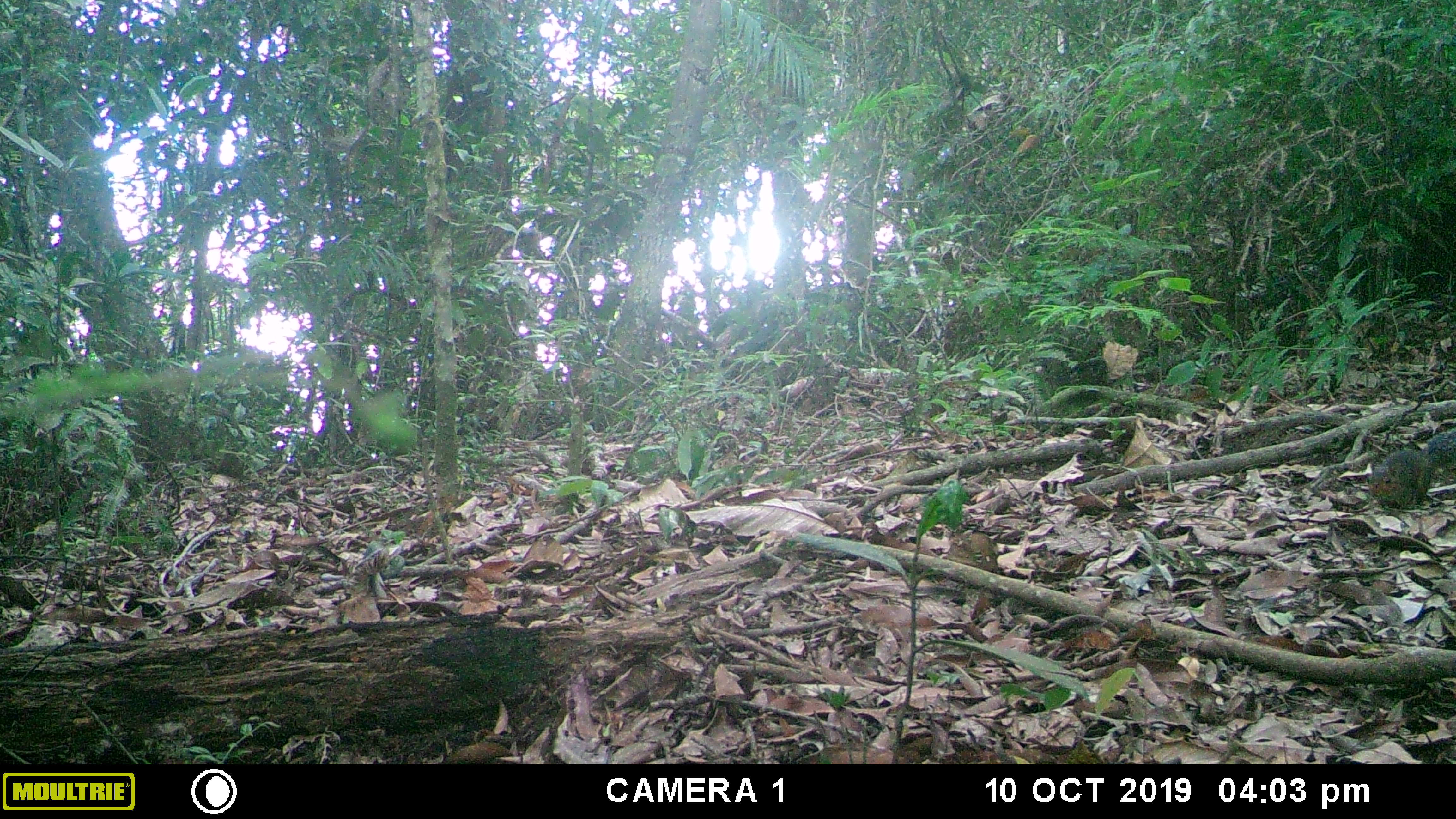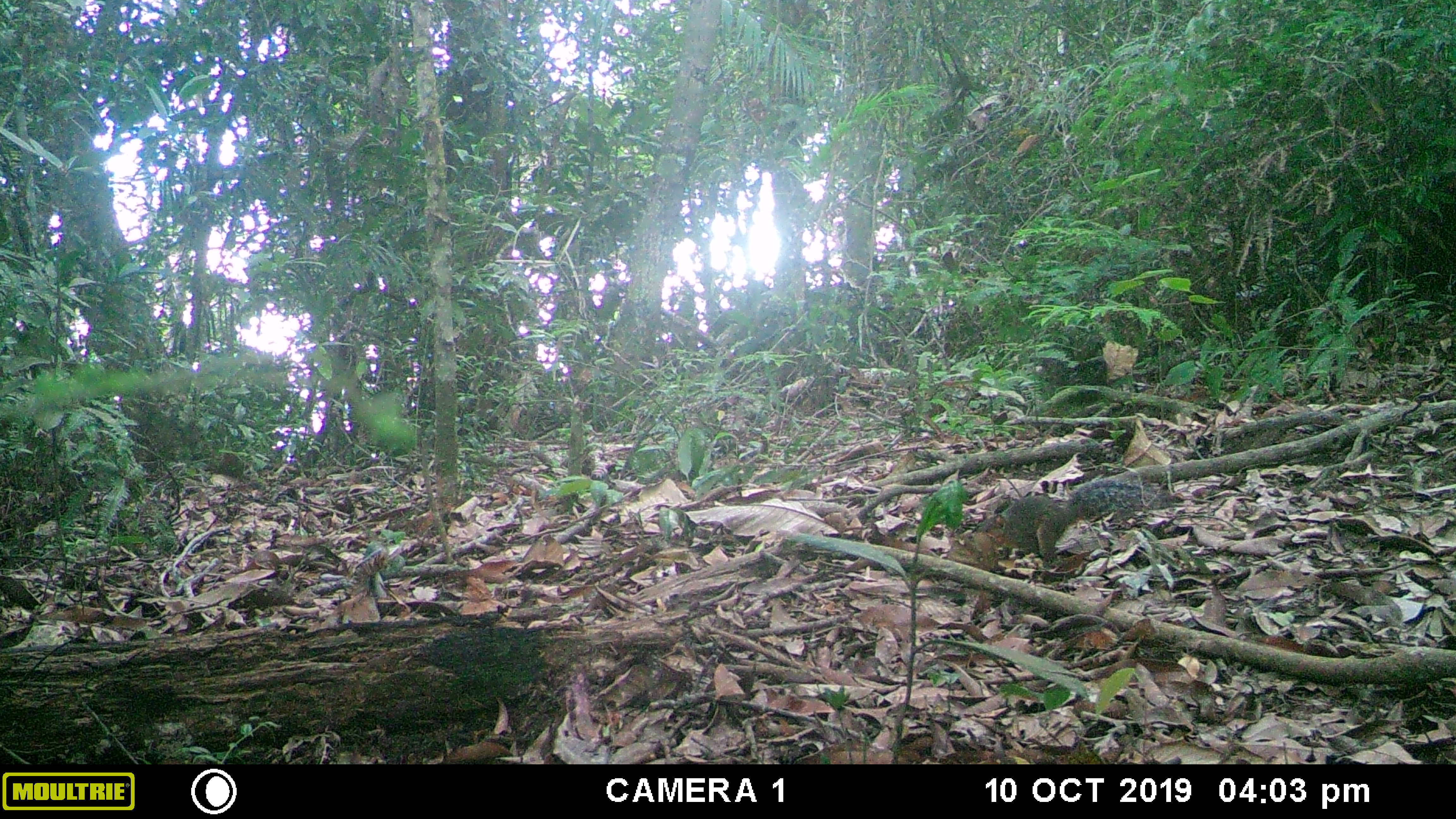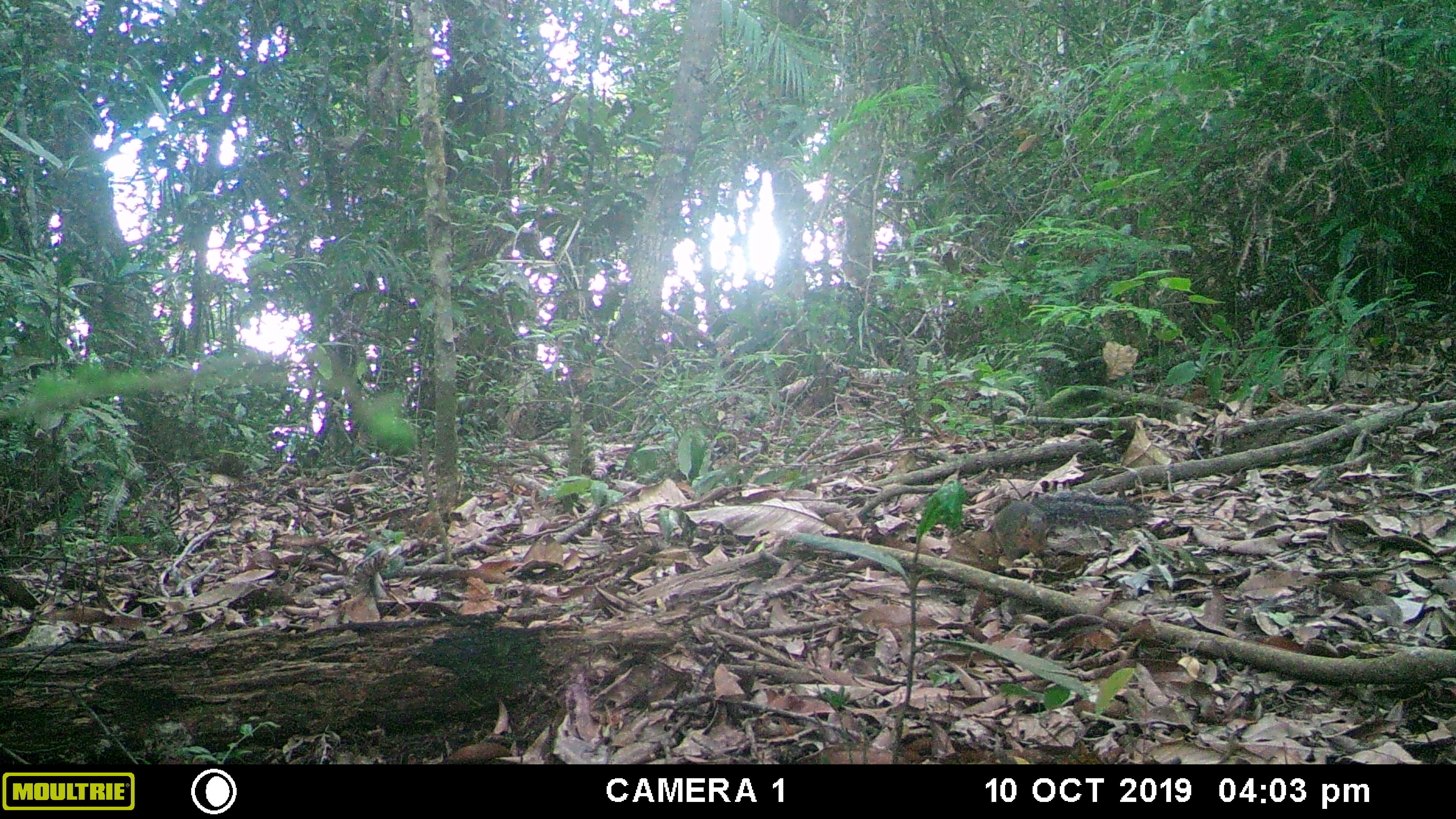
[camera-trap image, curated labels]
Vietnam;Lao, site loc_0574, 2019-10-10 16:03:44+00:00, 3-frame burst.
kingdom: Animalia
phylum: Chordata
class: Mammalia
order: Rodentia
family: Sciuridae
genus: Dremomys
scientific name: Dremomys rufigenis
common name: red-cheeked squirrel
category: red cheeked squirrel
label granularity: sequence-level